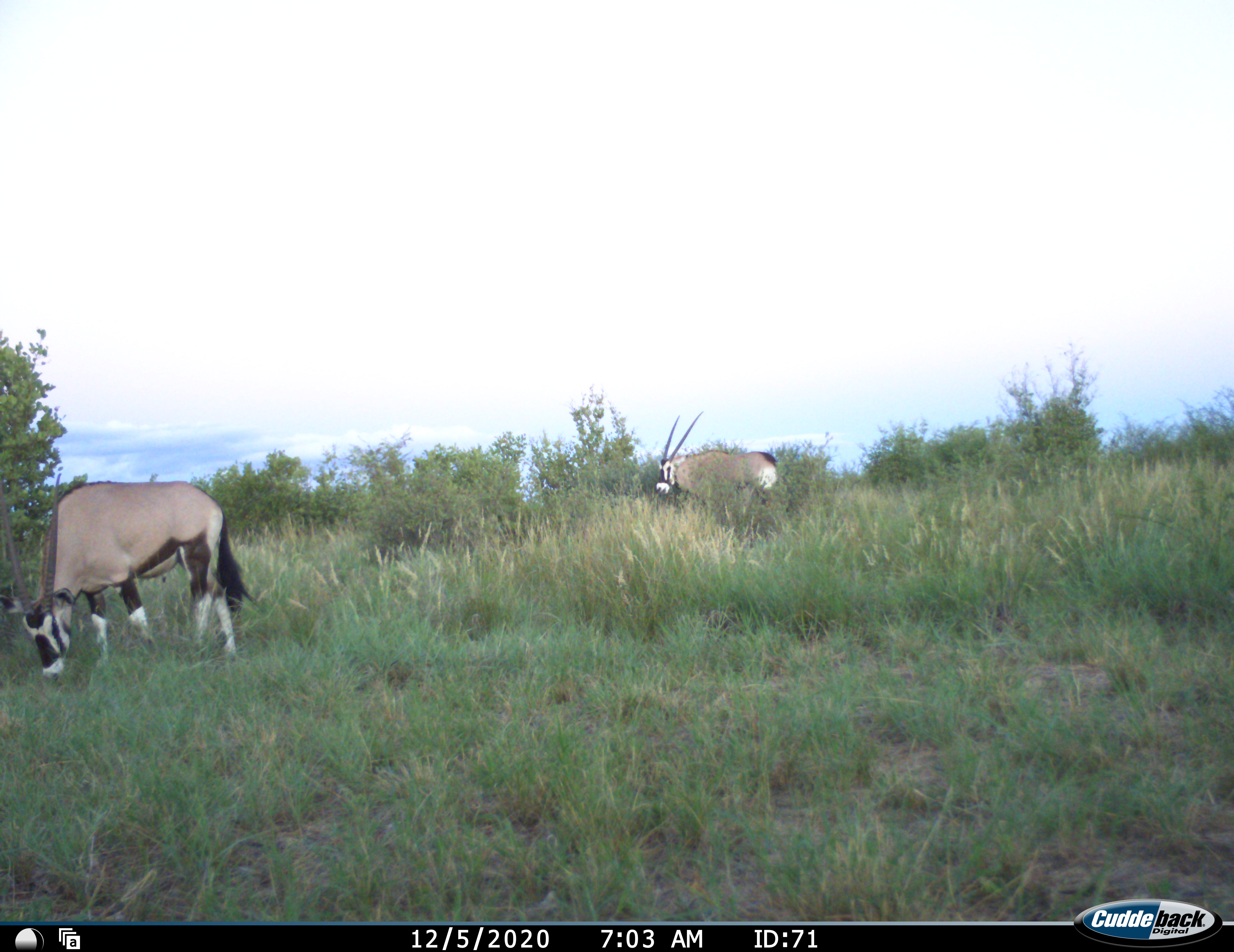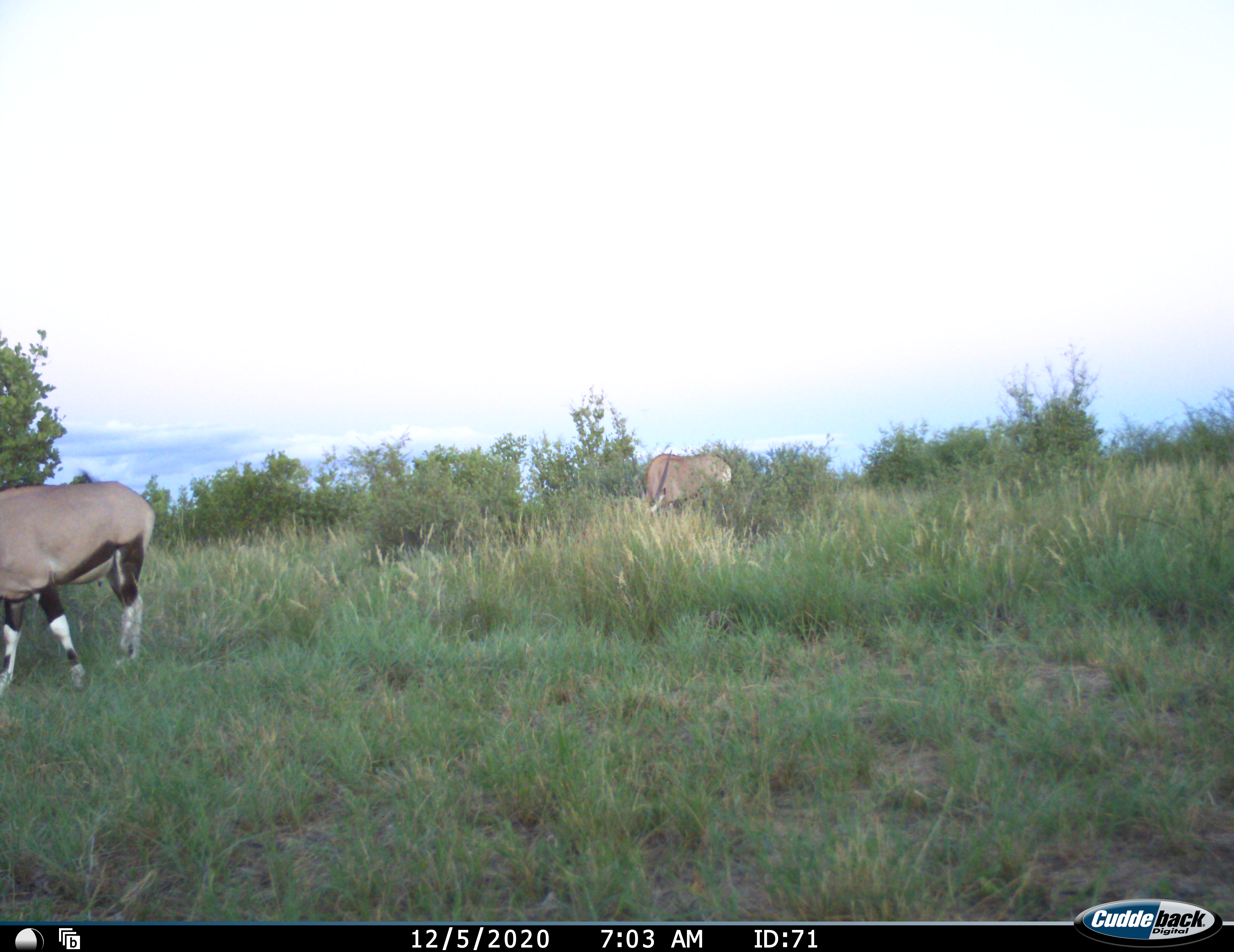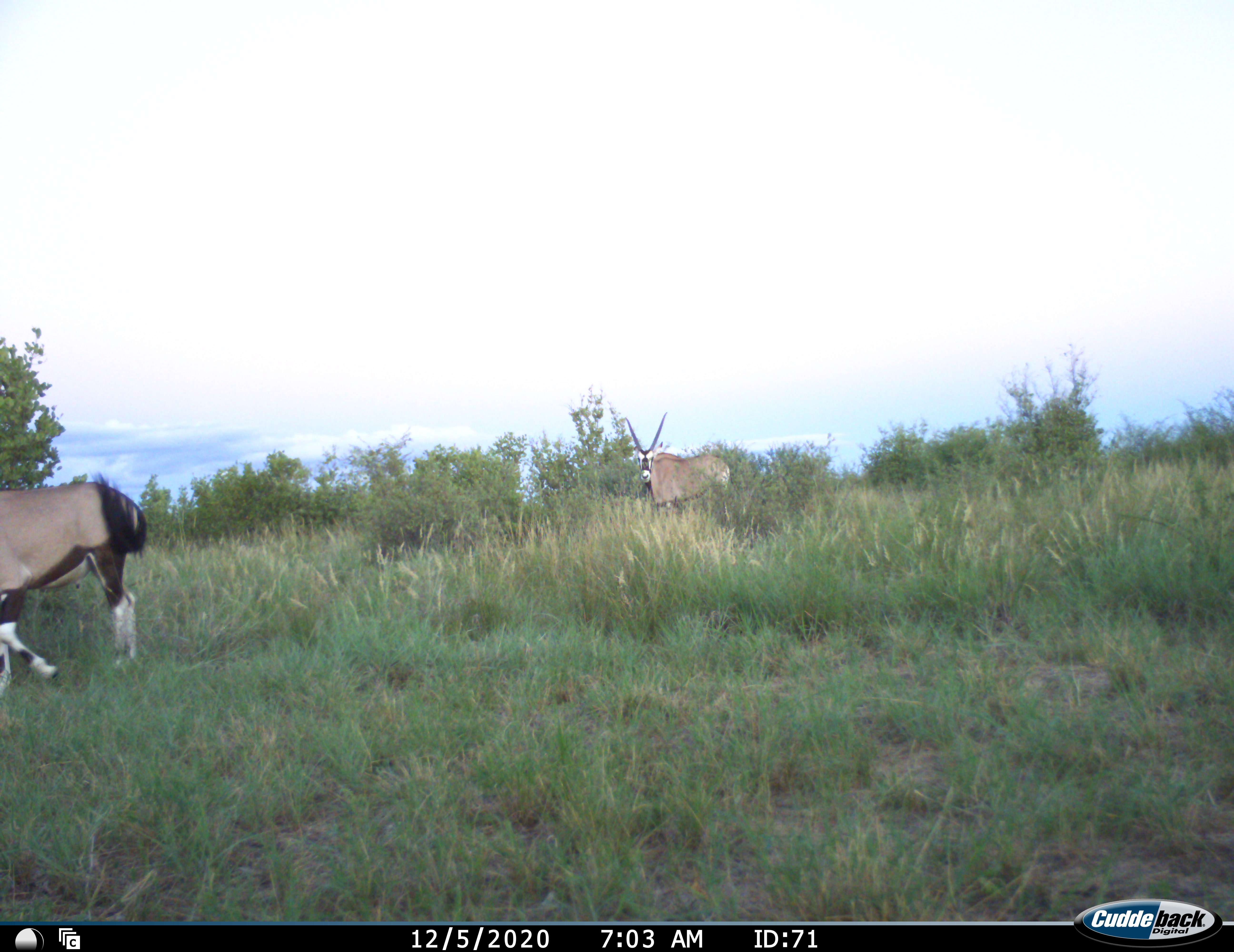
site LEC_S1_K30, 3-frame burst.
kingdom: Animalia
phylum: Chordata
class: Mammalia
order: Artiodactyla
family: Bovidae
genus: Oryx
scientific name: Oryx gazella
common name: gemsbok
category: oryx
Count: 2.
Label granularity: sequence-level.